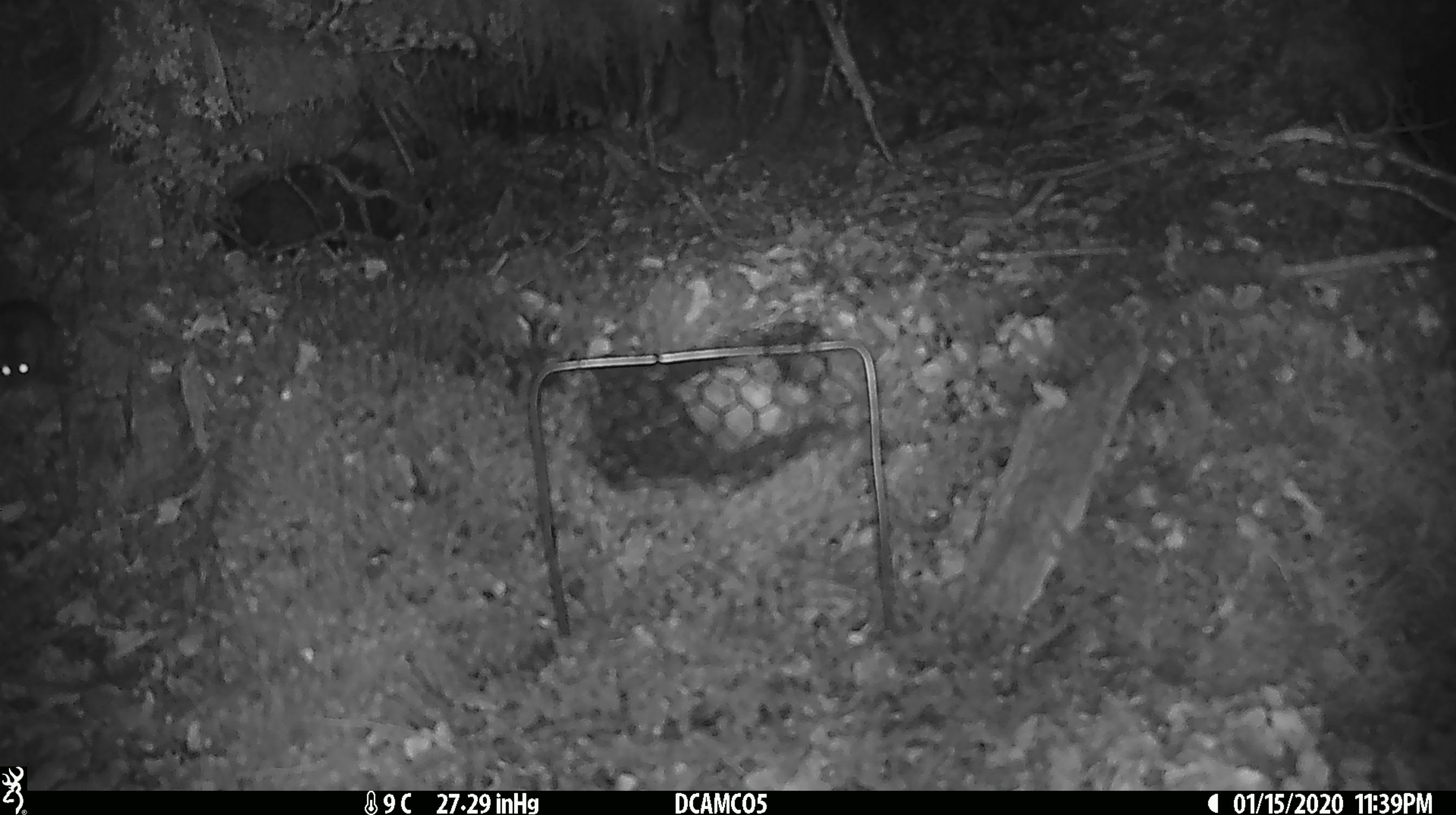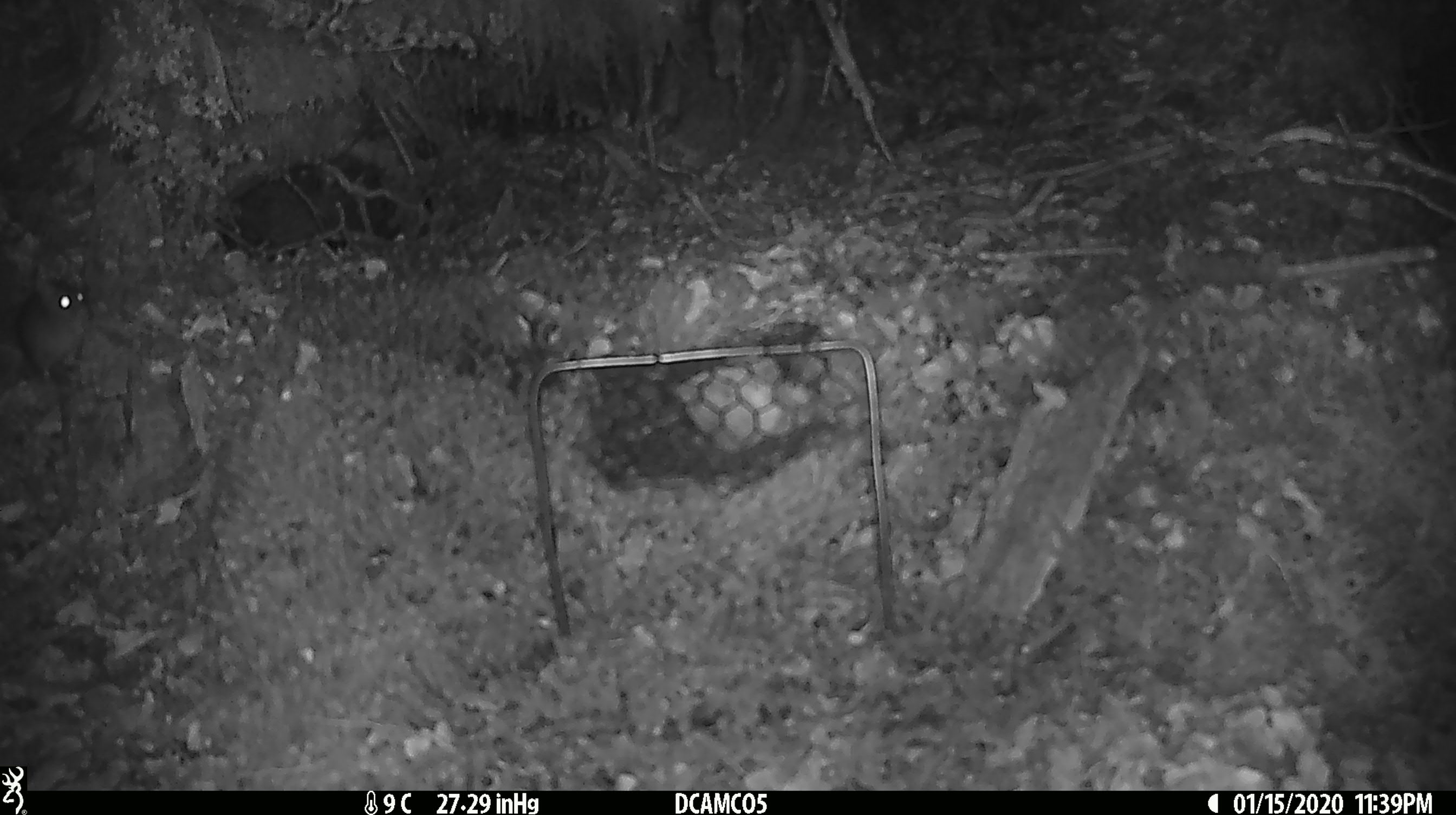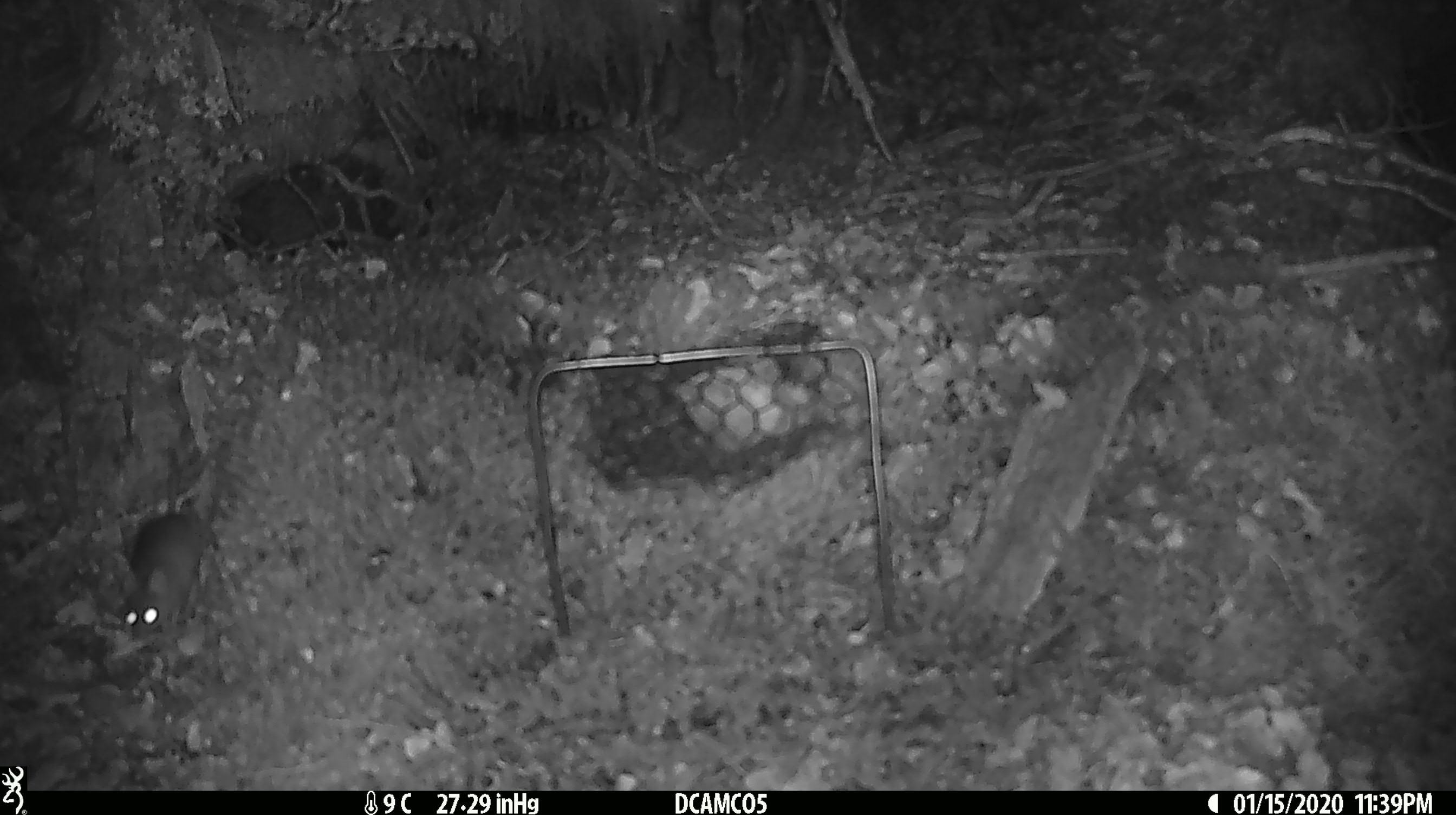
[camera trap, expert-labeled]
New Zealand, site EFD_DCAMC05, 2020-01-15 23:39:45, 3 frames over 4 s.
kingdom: Animalia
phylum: Chordata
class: Mammalia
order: Rodentia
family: Muridae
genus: Mus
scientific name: Mus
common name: mouse